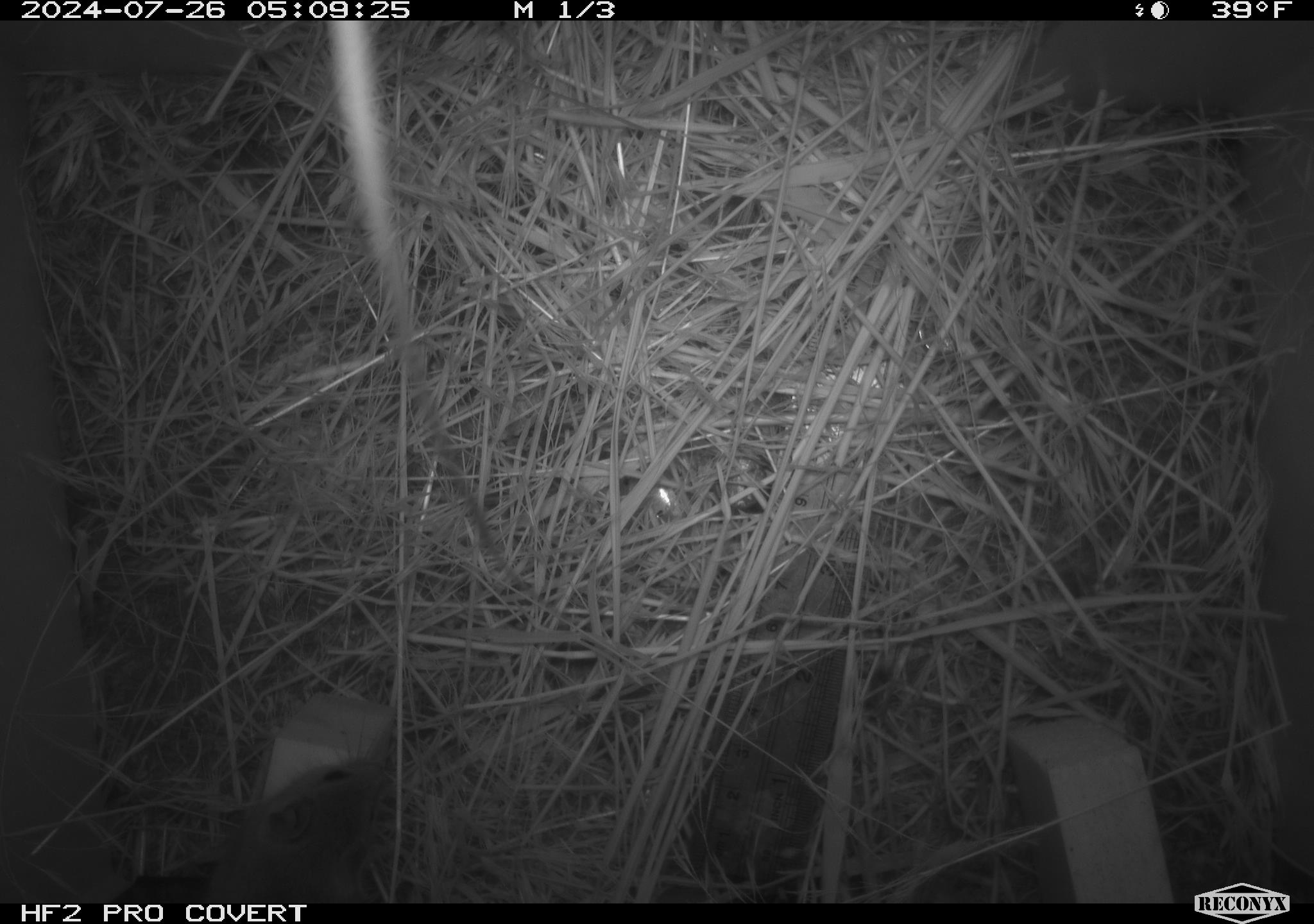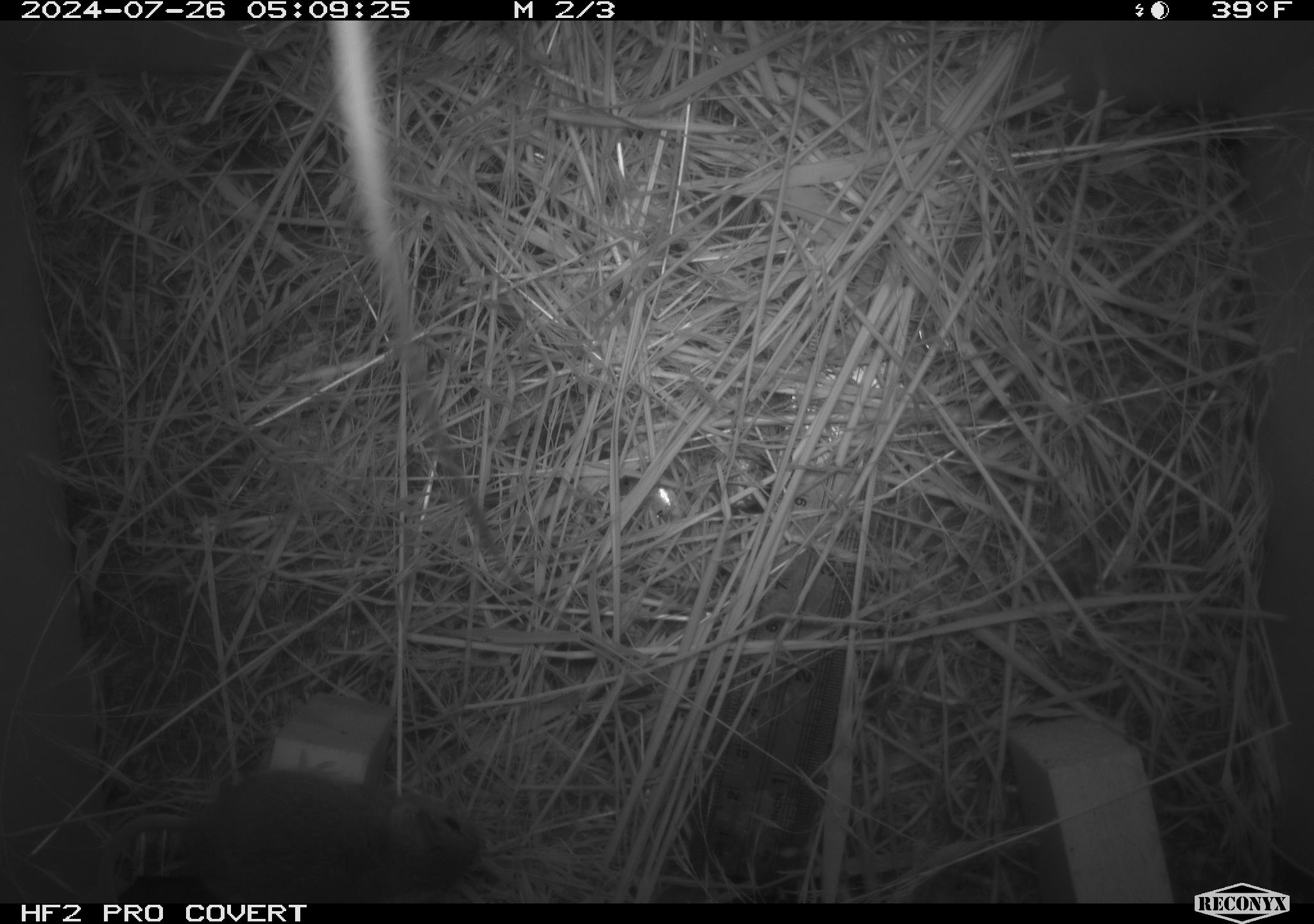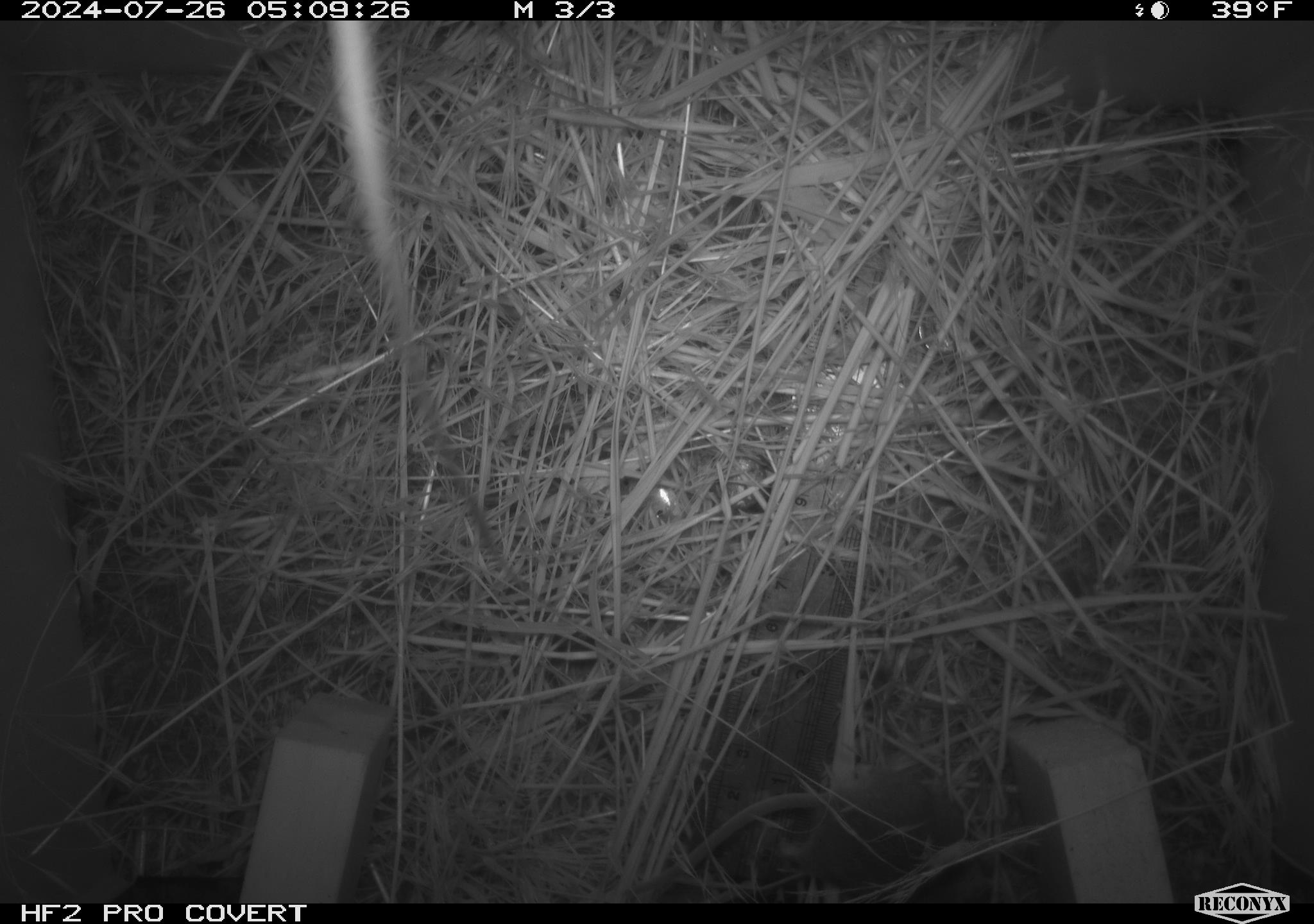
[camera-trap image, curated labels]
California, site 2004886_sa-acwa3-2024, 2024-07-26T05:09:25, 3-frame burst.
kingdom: Animalia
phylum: Chordata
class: Mammalia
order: Rodentia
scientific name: Rodentia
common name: mouse species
Mouse species (Rodentia).